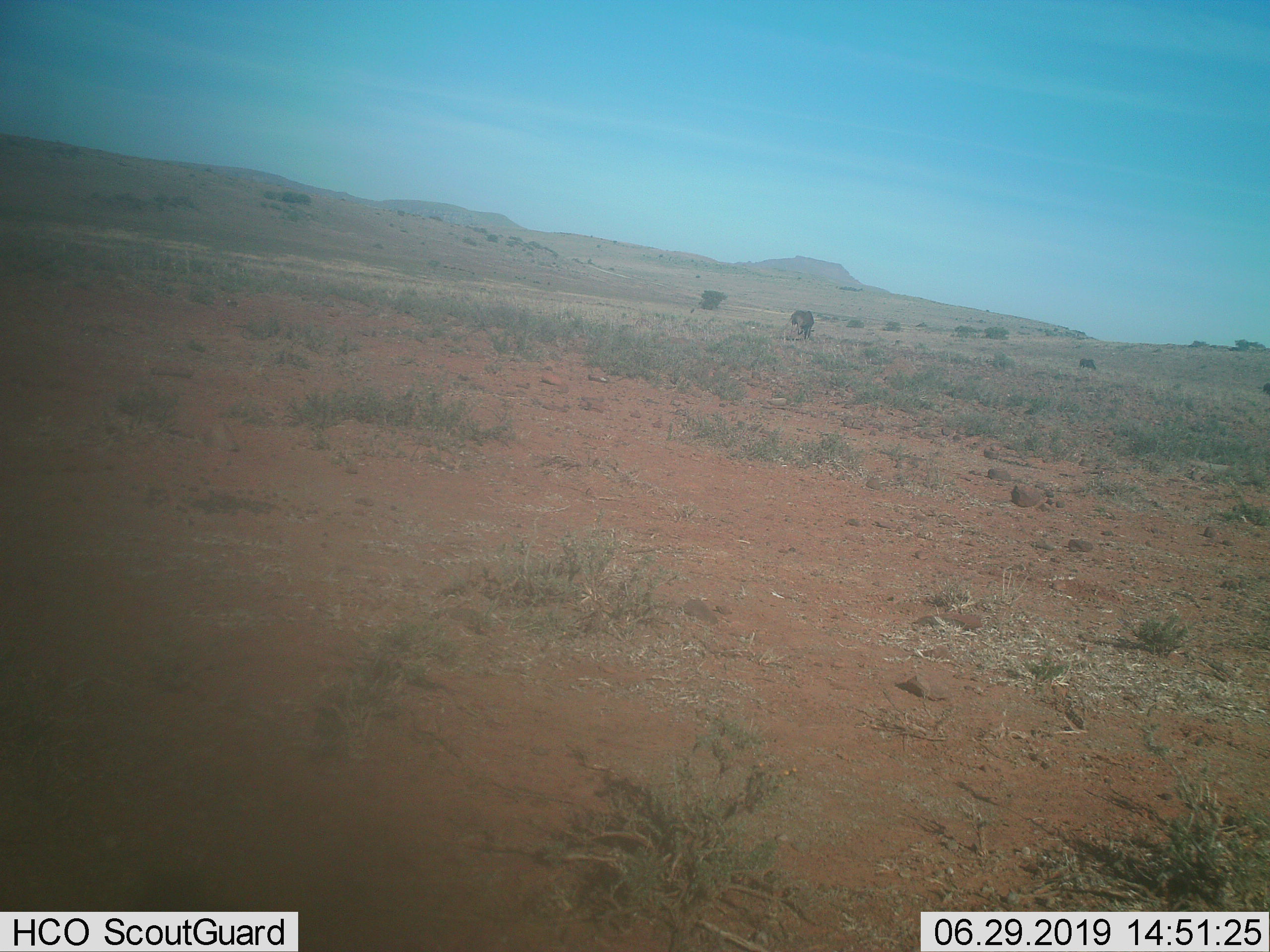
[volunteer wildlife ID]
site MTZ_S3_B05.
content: unidentified animal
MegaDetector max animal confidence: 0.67